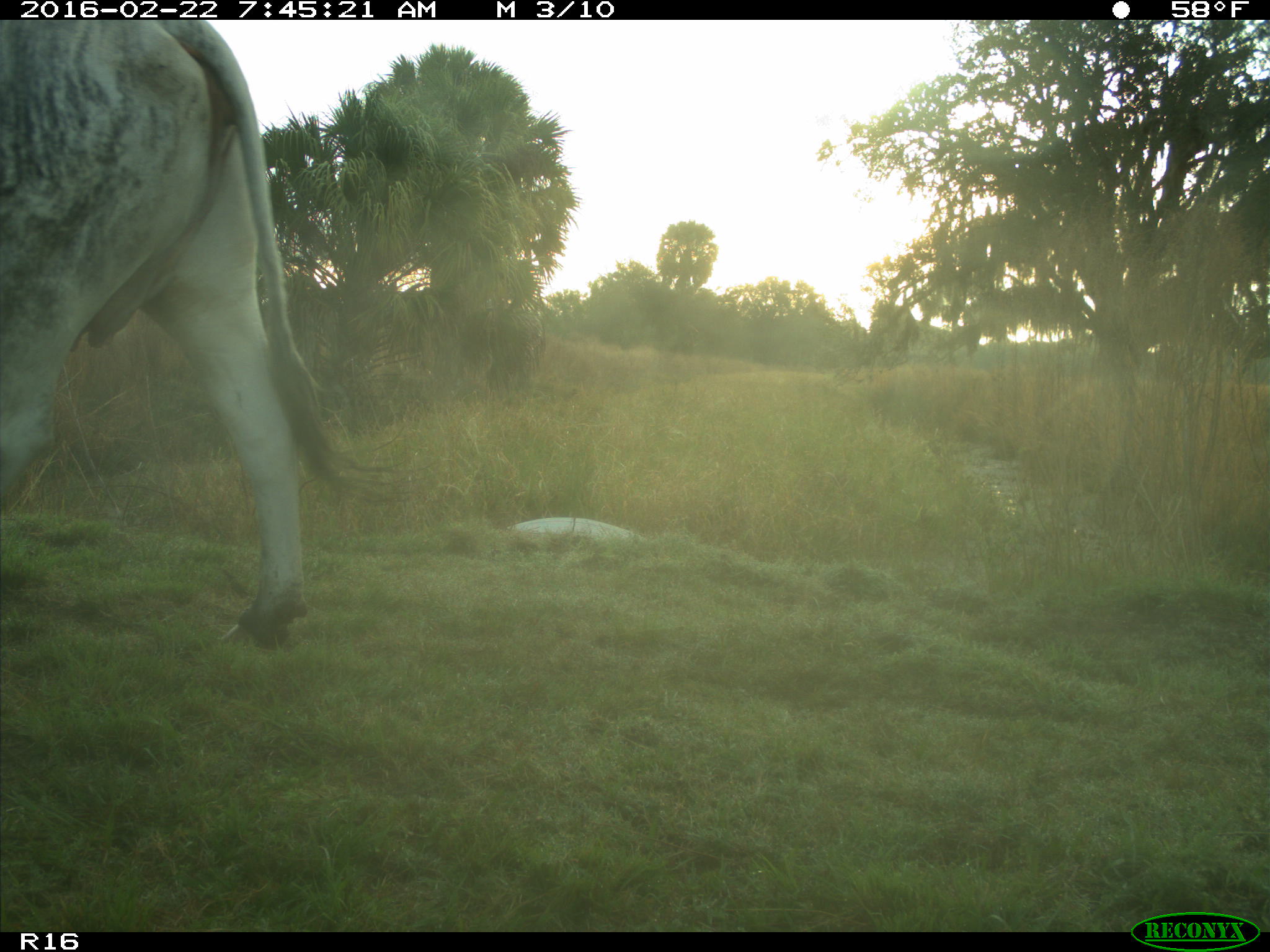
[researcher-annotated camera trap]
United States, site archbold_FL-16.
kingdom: Animalia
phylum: Chordata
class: Mammalia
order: Artiodactyla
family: Bovidae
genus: Bos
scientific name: Bos taurus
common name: domestic cow